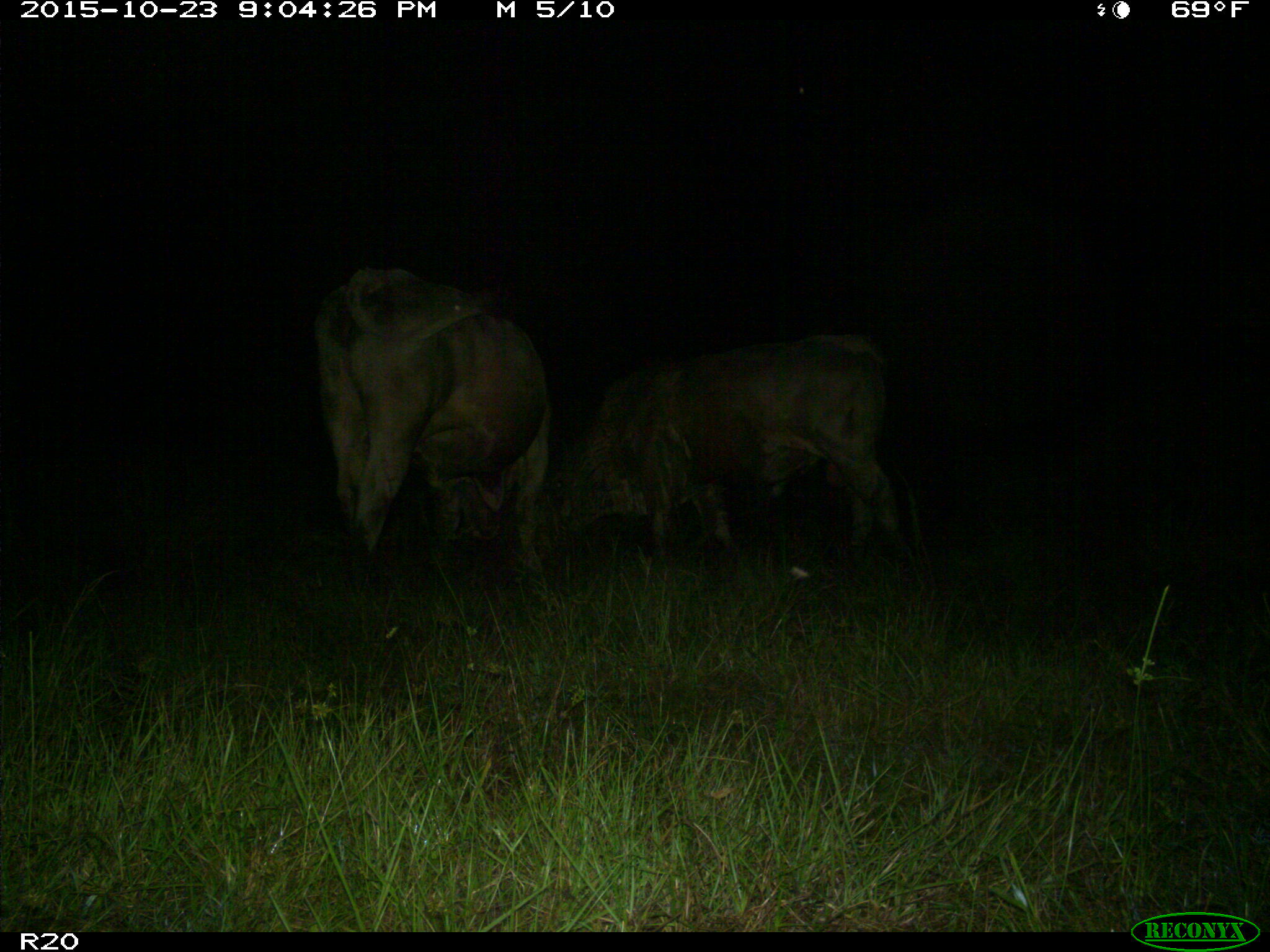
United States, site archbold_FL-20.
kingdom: Animalia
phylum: Chordata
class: Mammalia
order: Artiodactyla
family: Bovidae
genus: Bos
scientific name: Bos taurus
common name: domestic cow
Bos taurus (domestic cow).